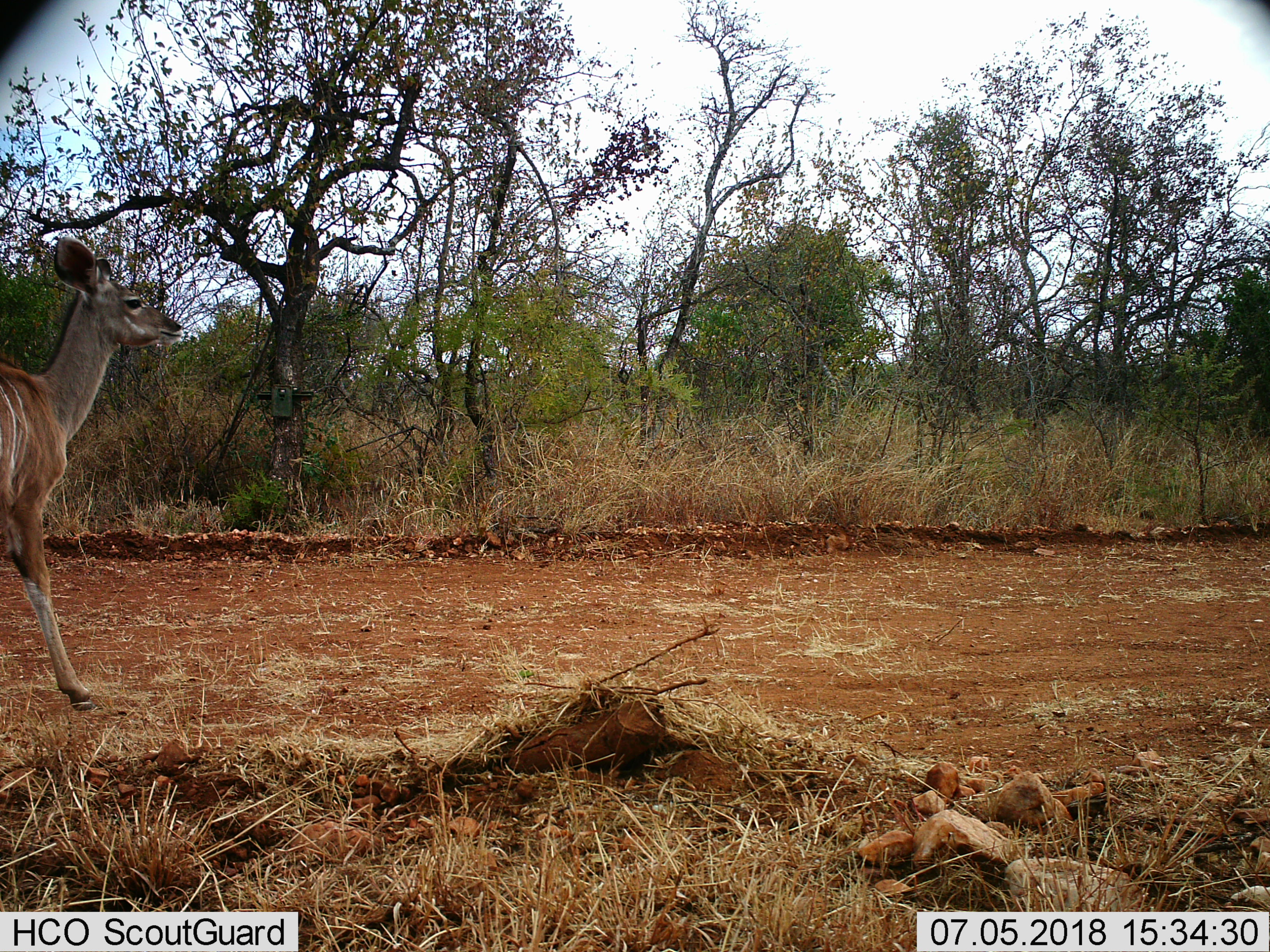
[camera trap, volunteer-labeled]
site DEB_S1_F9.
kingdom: Animalia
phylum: Chordata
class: Mammalia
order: Artiodactyla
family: Bovidae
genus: Tragelaphus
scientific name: Tragelaphus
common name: kudu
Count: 1.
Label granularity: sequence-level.